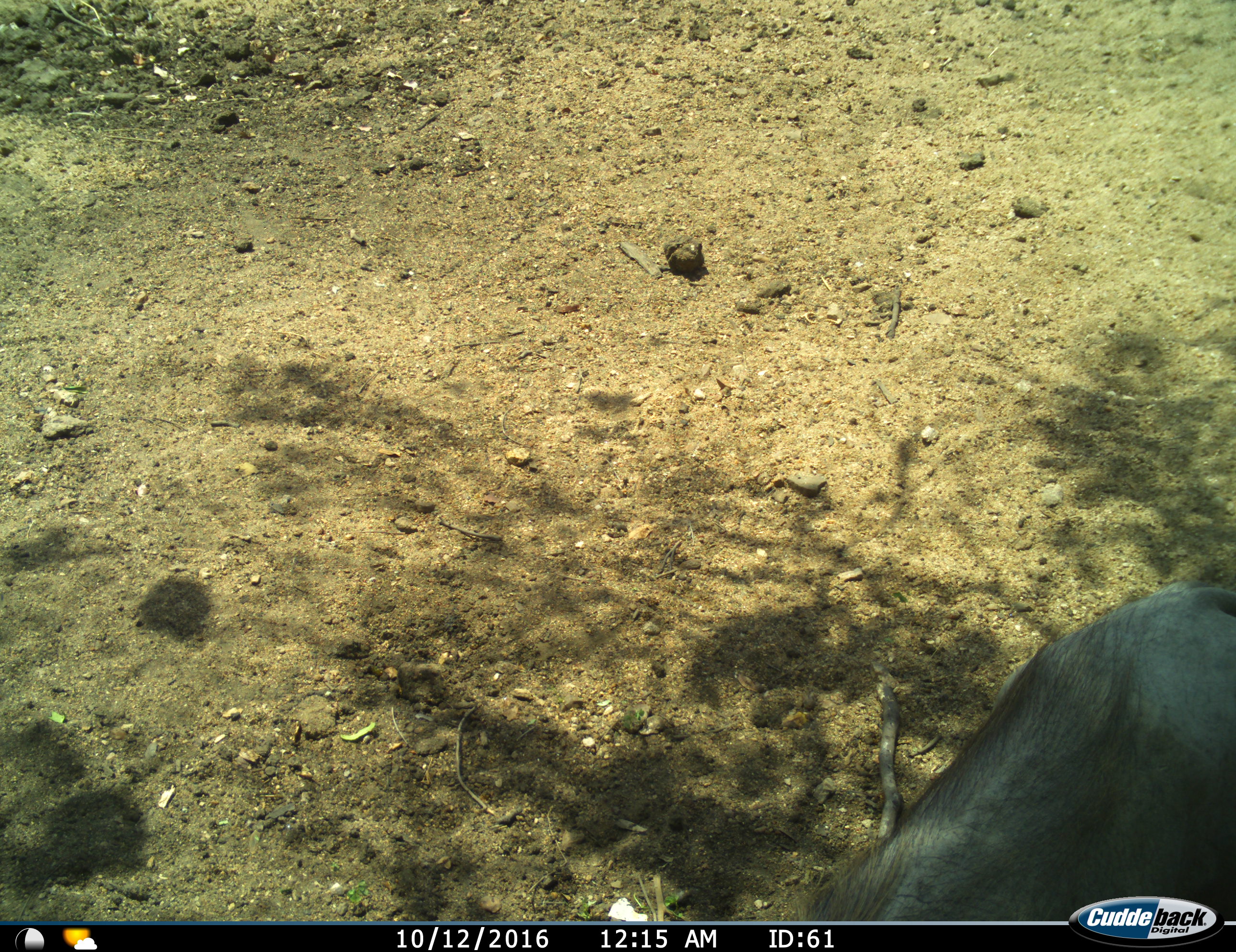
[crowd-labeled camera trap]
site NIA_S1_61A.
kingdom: Animalia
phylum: Chordata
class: Mammalia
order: Artiodactyla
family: Suidae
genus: Phacochoerus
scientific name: Phacochoerus africanus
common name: warthog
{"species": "warthog (Phacochoerus africanus)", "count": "1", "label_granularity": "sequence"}